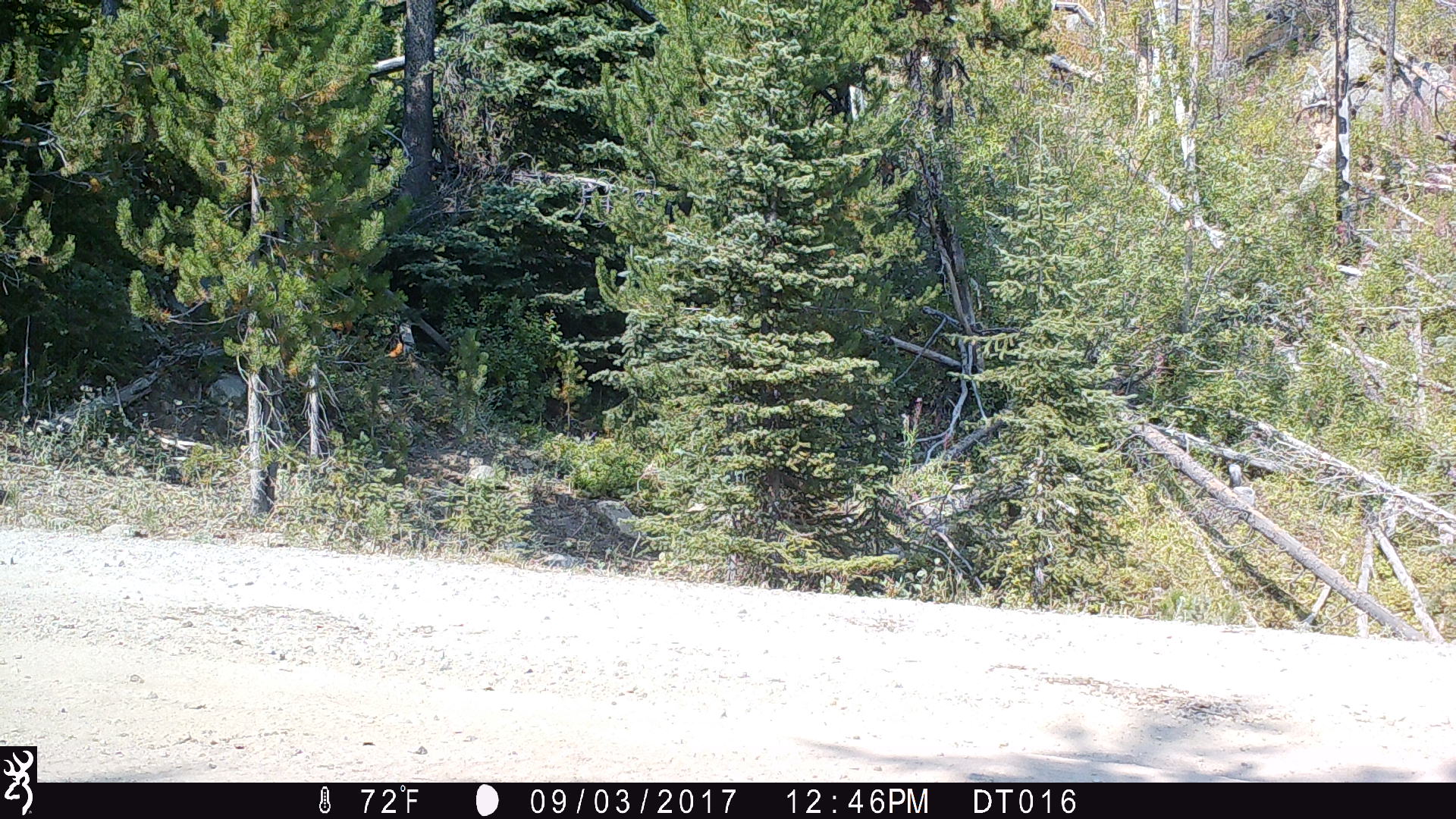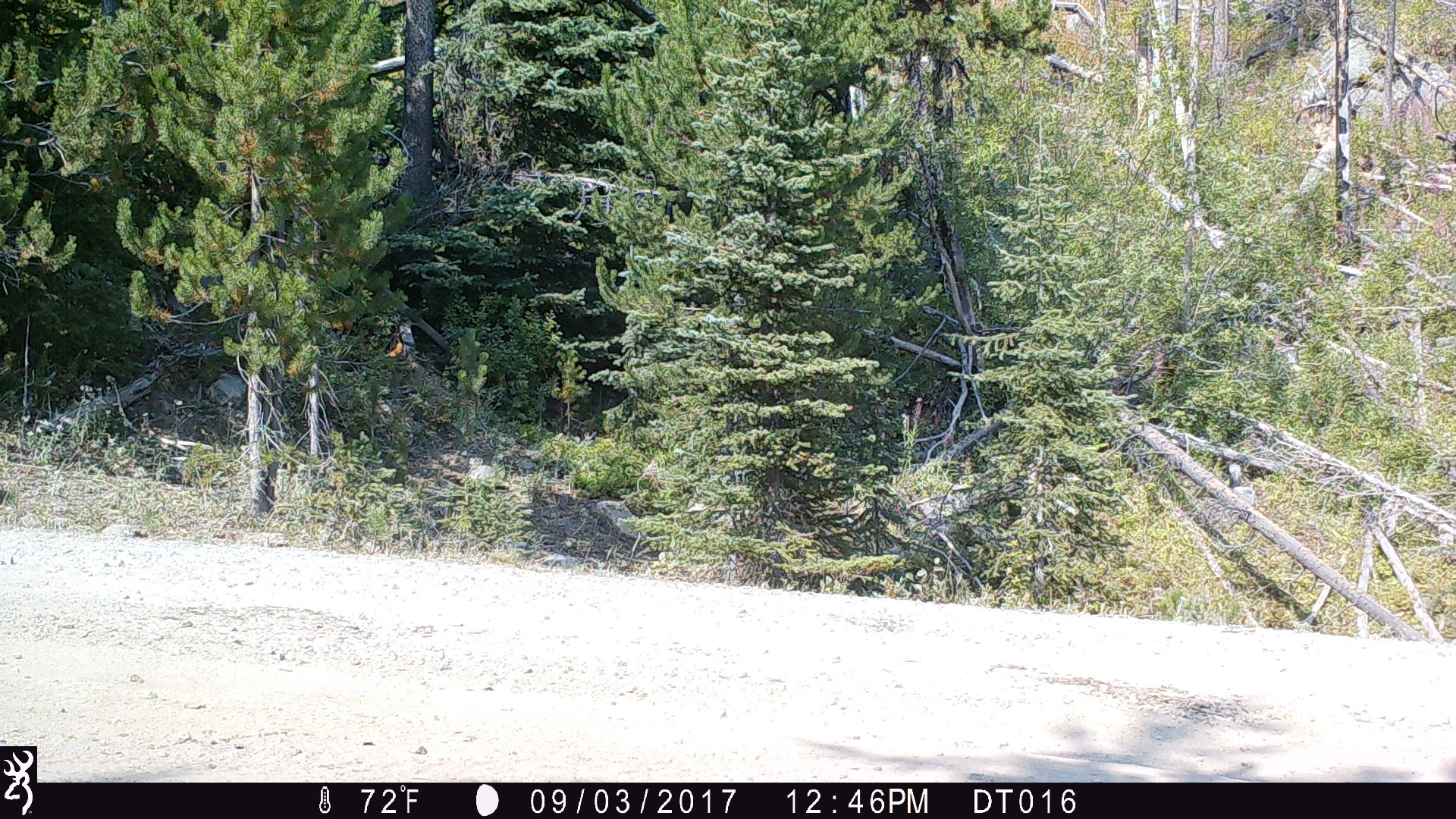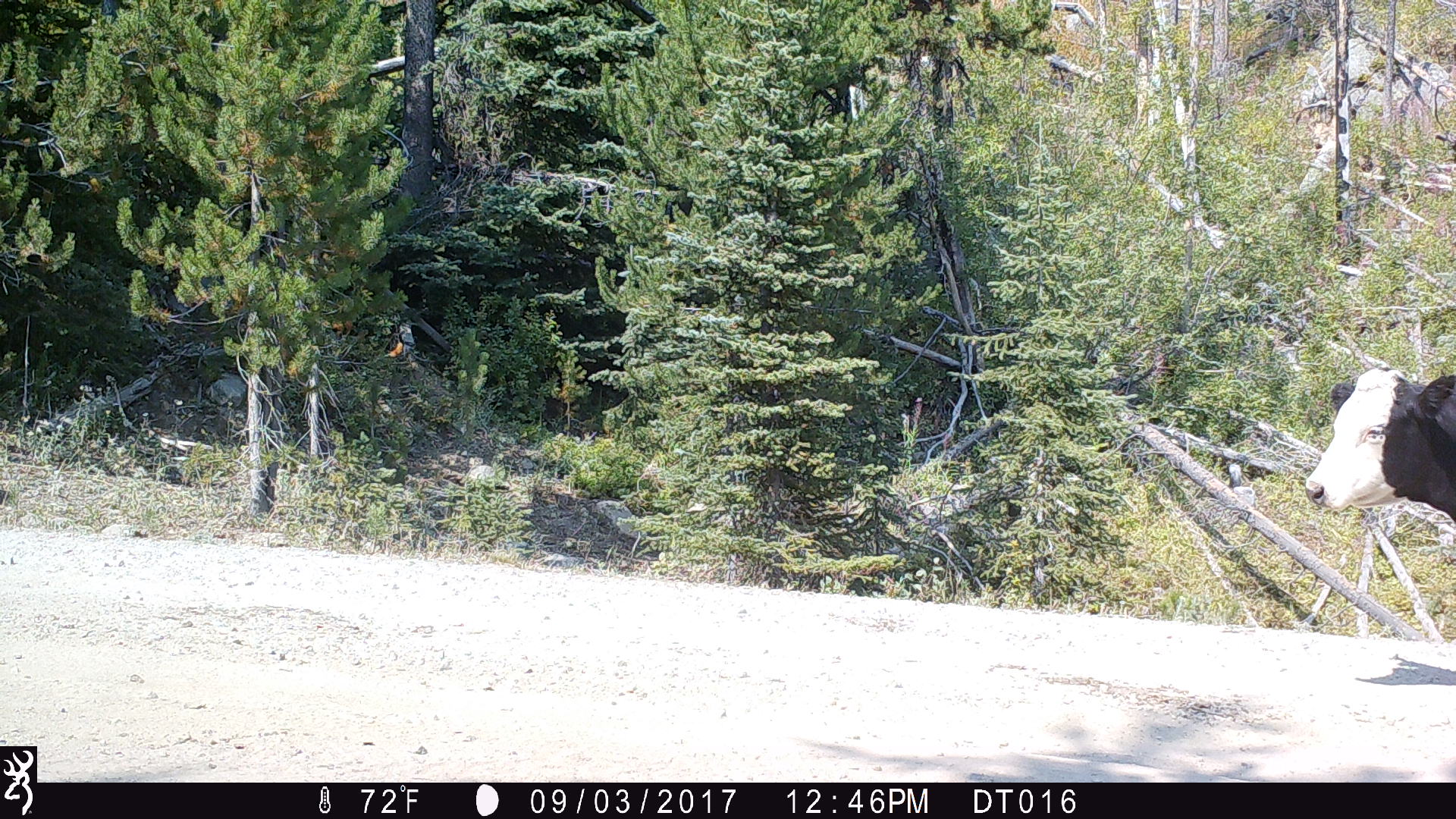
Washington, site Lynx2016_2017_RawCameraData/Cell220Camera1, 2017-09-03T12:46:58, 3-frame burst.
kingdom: Animalia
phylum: Chordata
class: Mammalia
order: Artiodactyla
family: Bovidae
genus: Bos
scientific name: Bos taurus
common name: domestic cattle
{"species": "domestic cattle (Bos taurus)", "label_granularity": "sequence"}